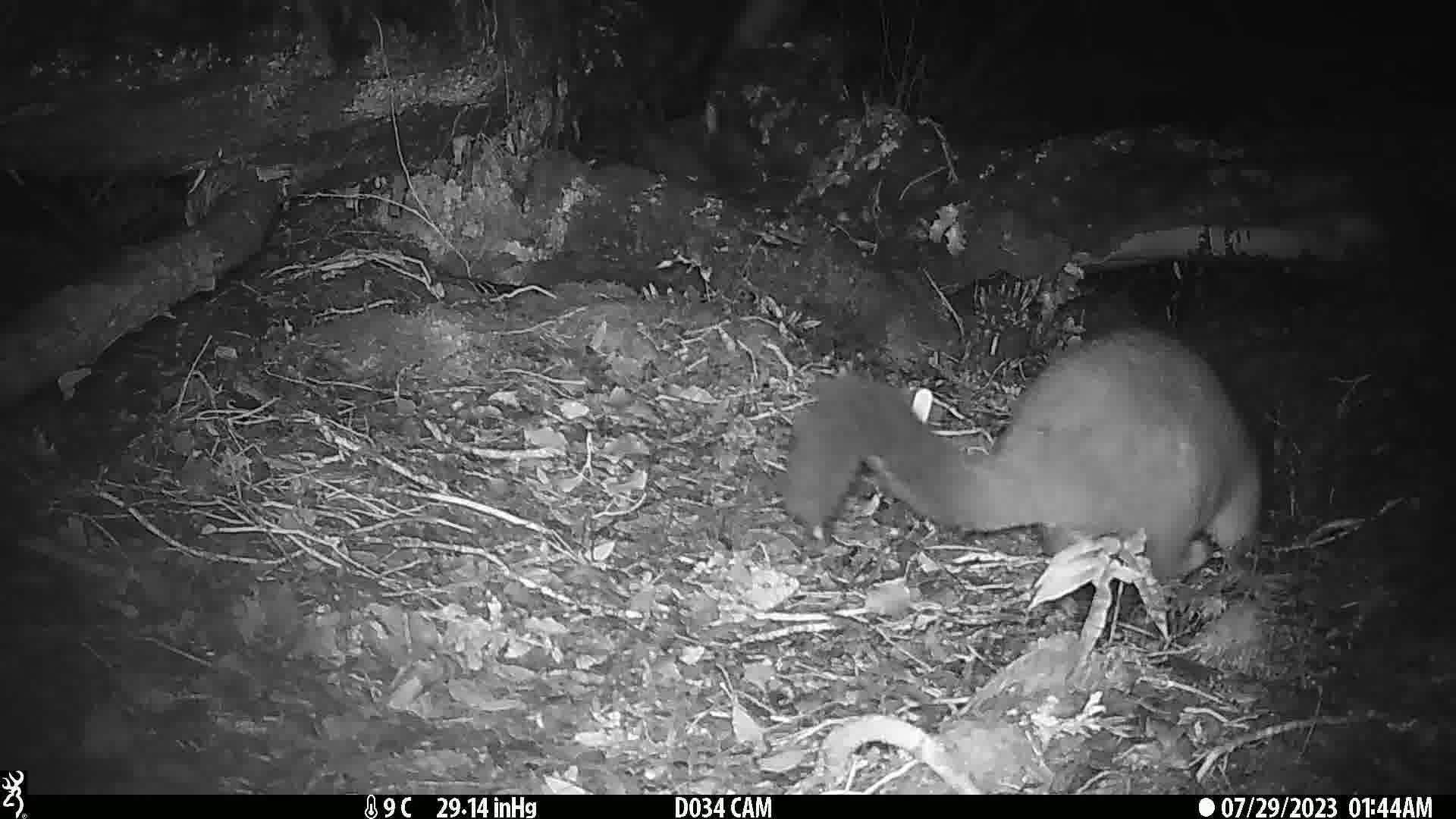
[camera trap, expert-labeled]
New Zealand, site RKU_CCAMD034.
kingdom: Animalia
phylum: Chordata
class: Mammalia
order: Diprotodontia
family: Phalangeridae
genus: Trichosurus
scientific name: Trichosurus vulpecula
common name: common brushtail possum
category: possum